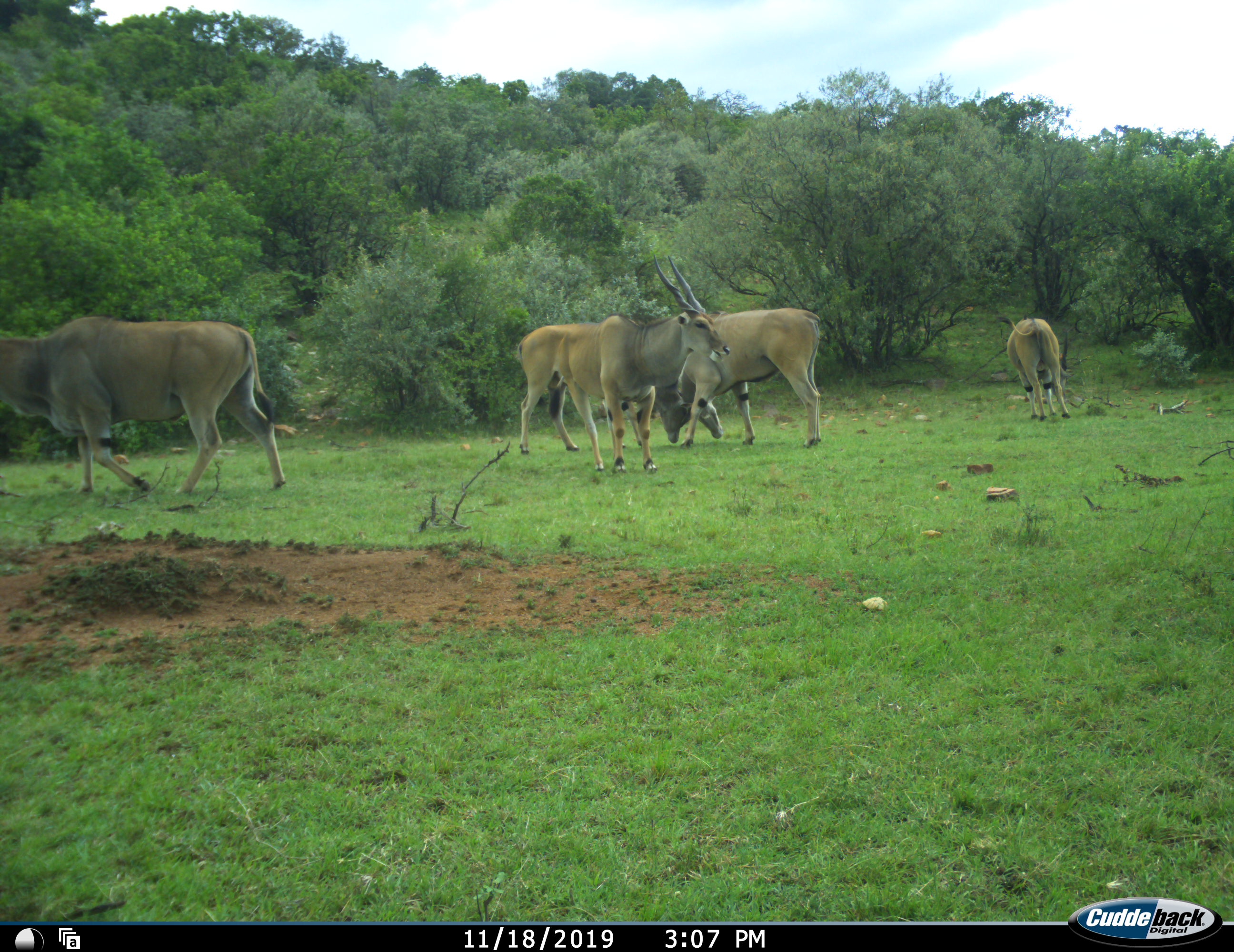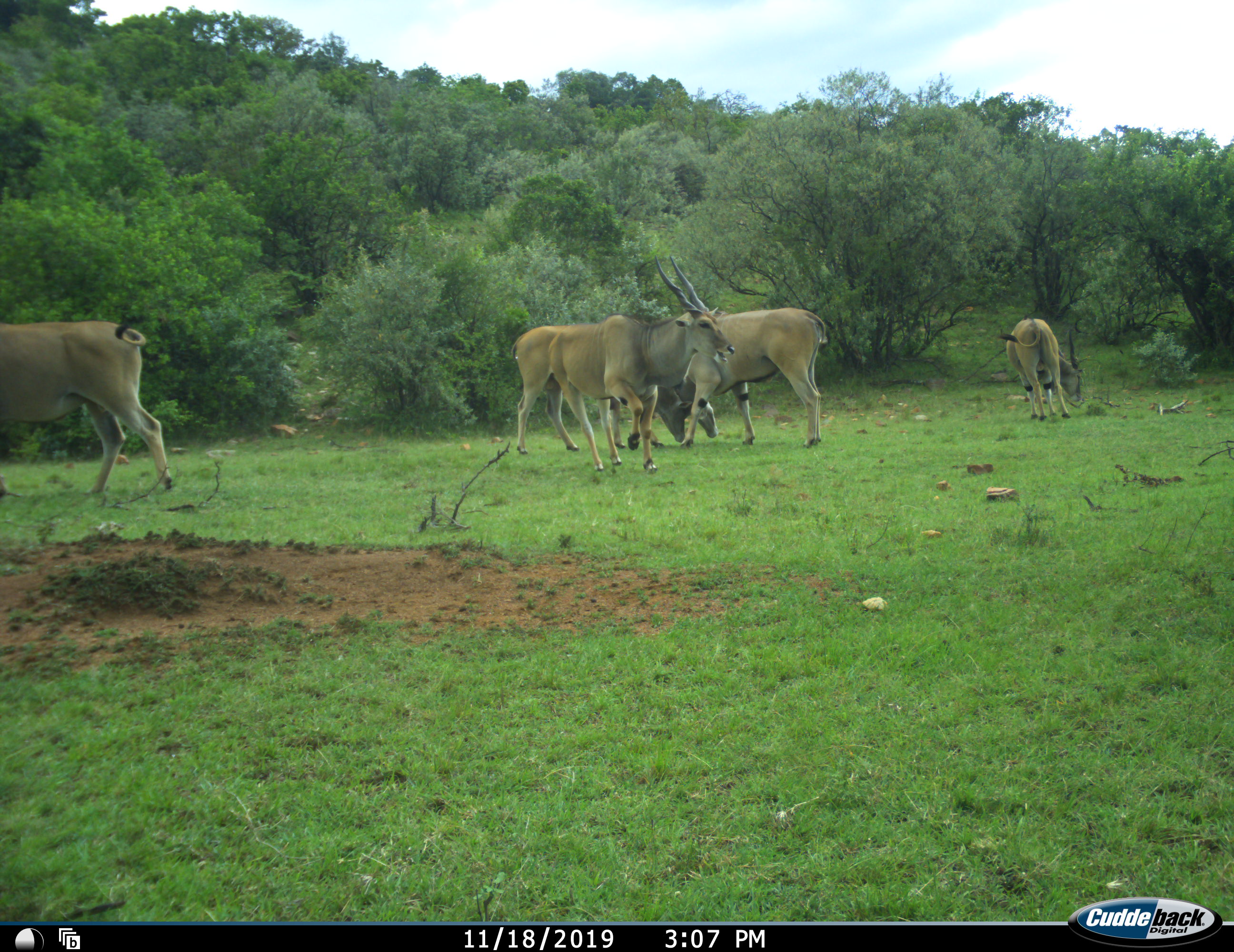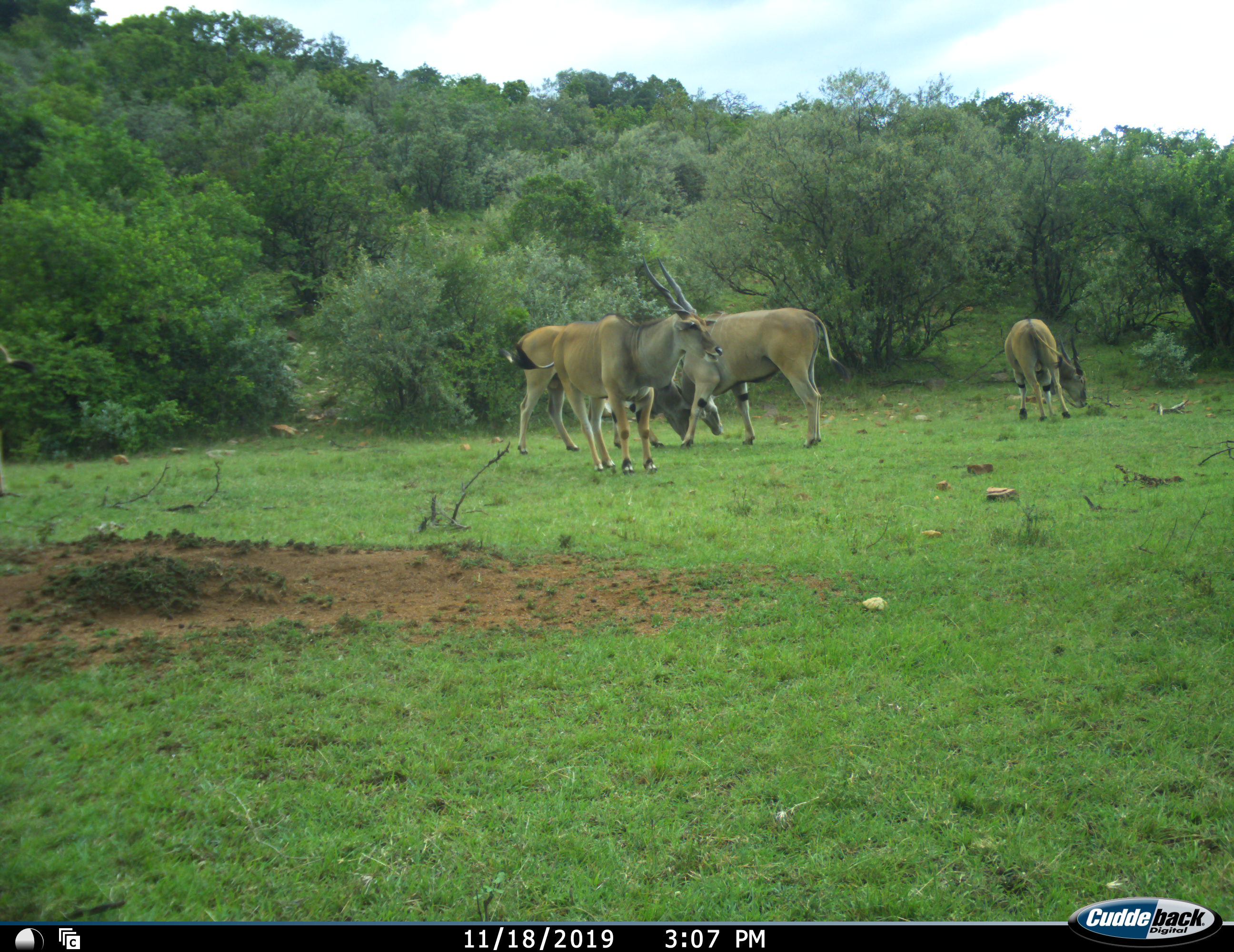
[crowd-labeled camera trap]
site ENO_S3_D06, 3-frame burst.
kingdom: Animalia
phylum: Chordata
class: Mammalia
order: Artiodactyla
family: Bovidae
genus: Tragelaphus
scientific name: Tragelaphus oryx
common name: eland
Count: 5.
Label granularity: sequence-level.